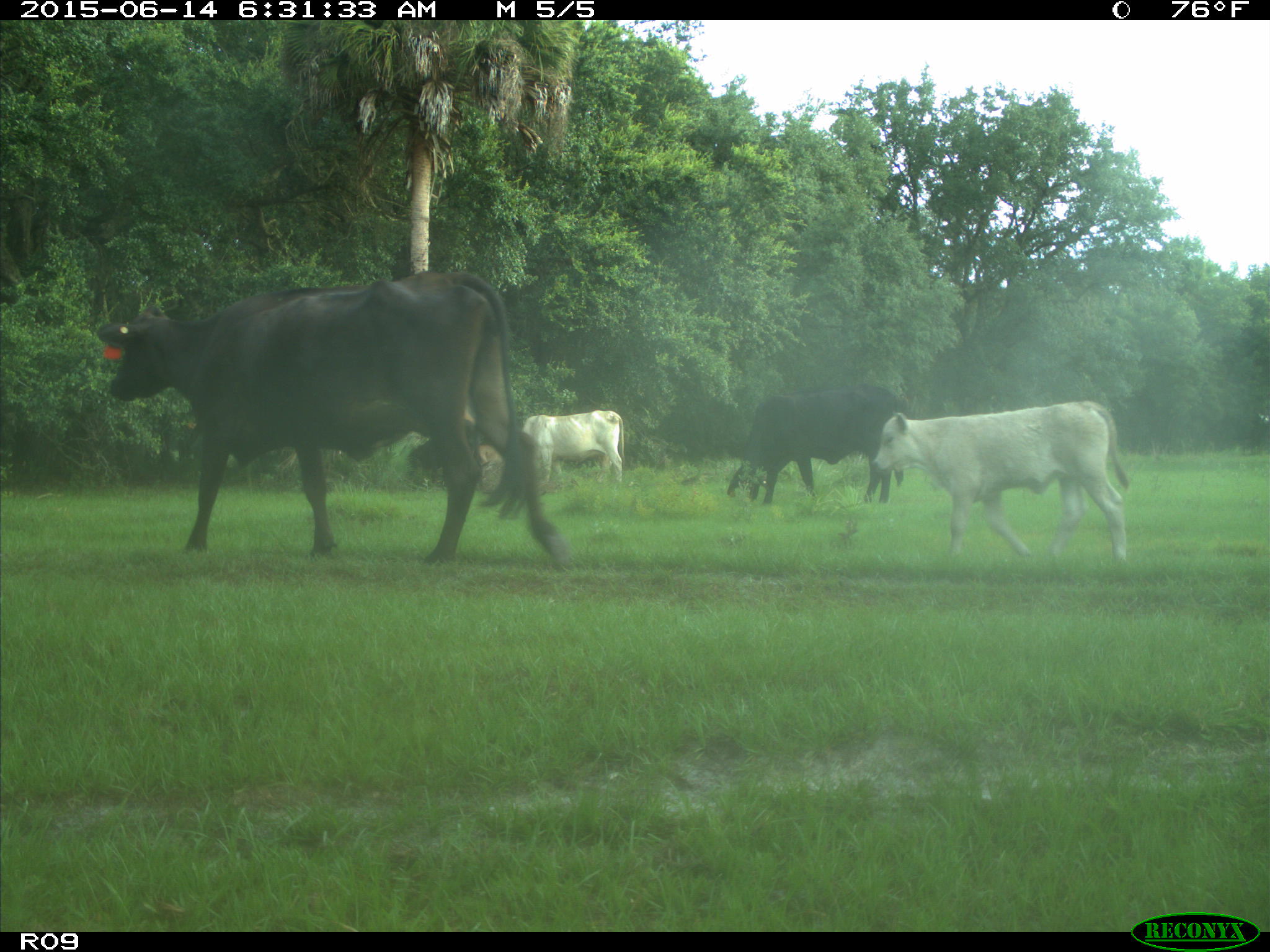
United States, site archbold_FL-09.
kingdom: Animalia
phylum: Chordata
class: Mammalia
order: Artiodactyla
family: Bovidae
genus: Bos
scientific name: Bos taurus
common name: domestic cow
Bos taurus (domestic cow).